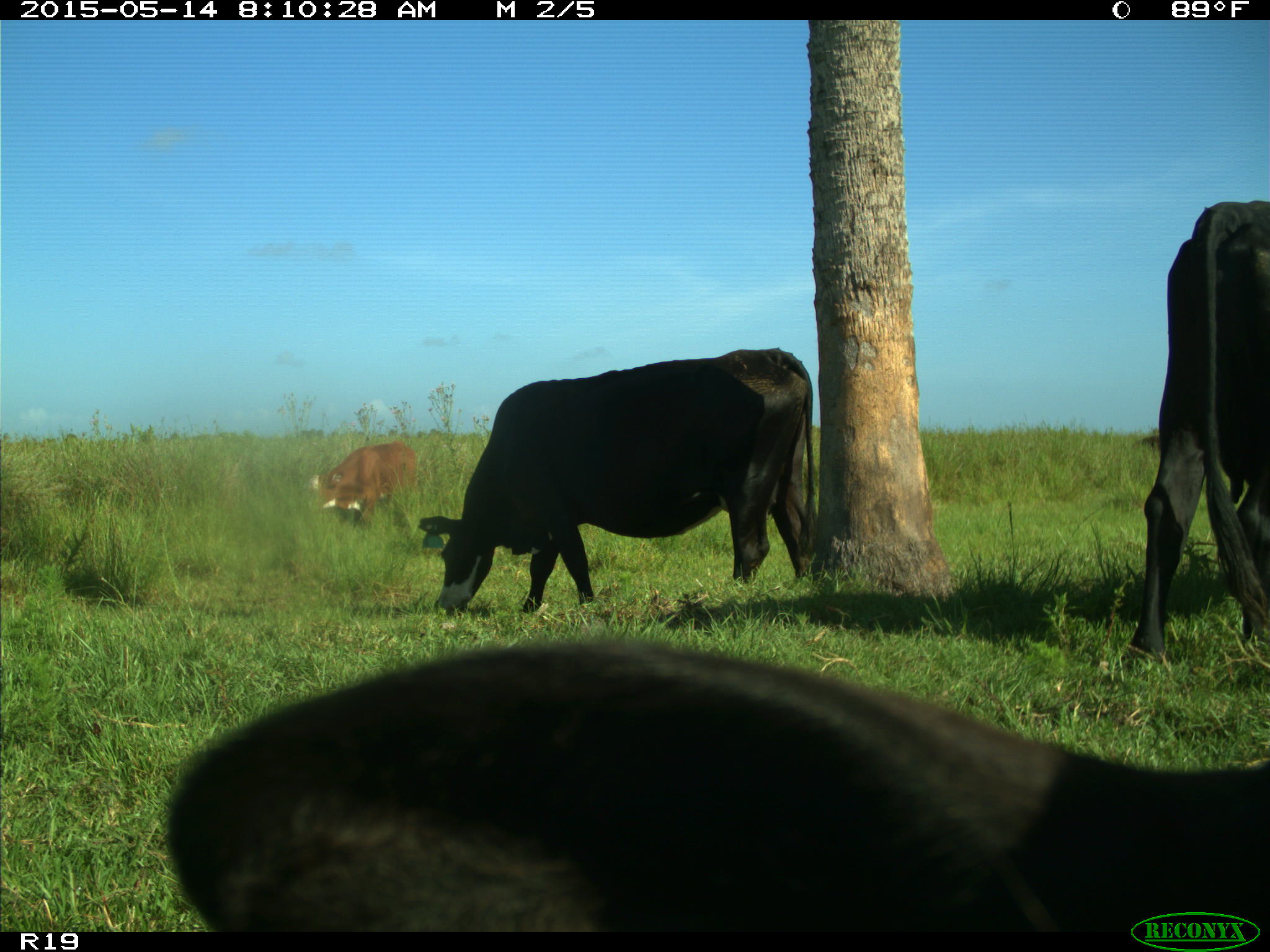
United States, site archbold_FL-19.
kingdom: Animalia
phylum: Chordata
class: Mammalia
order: Artiodactyla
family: Bovidae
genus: Bos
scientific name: Bos taurus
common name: domestic cow